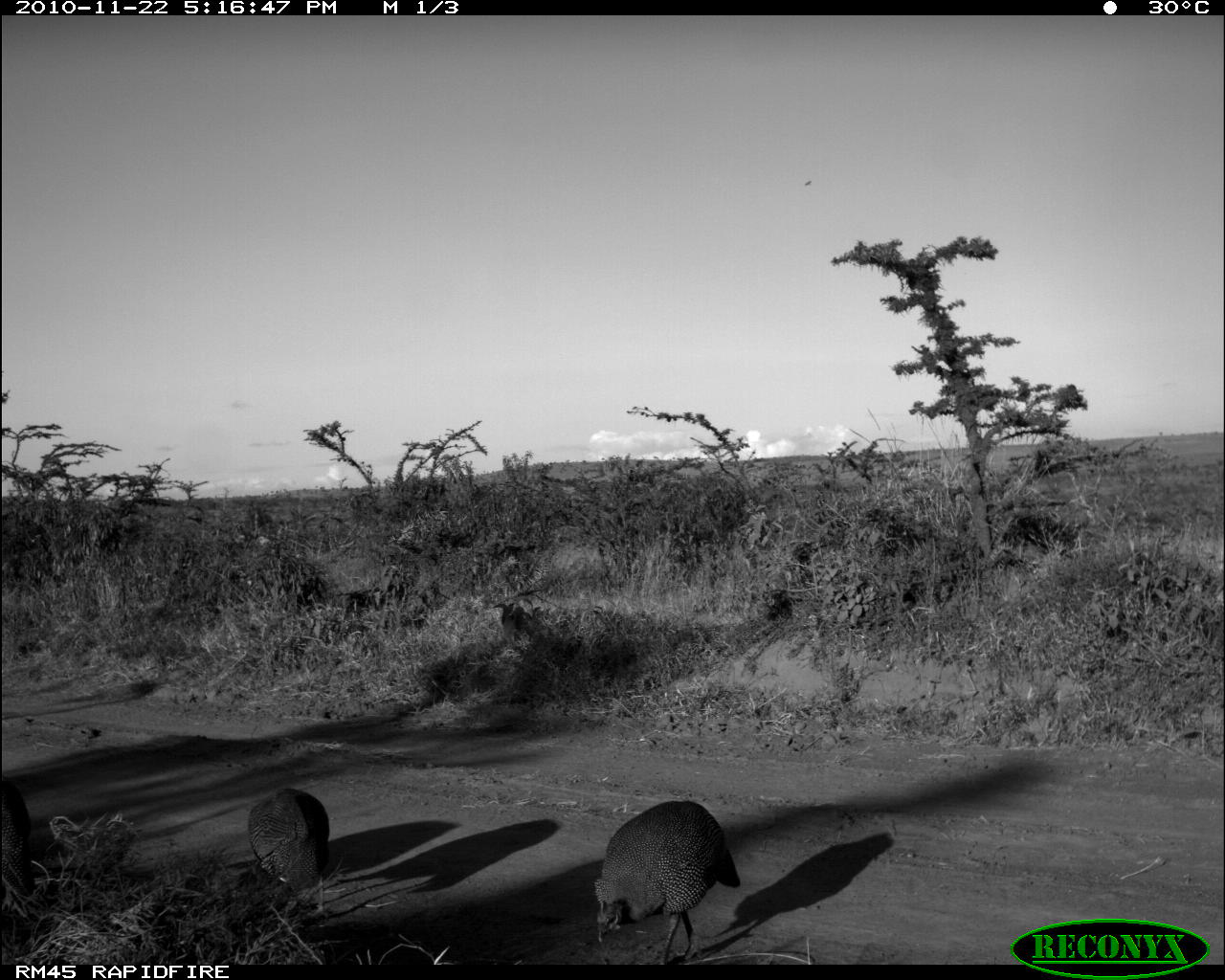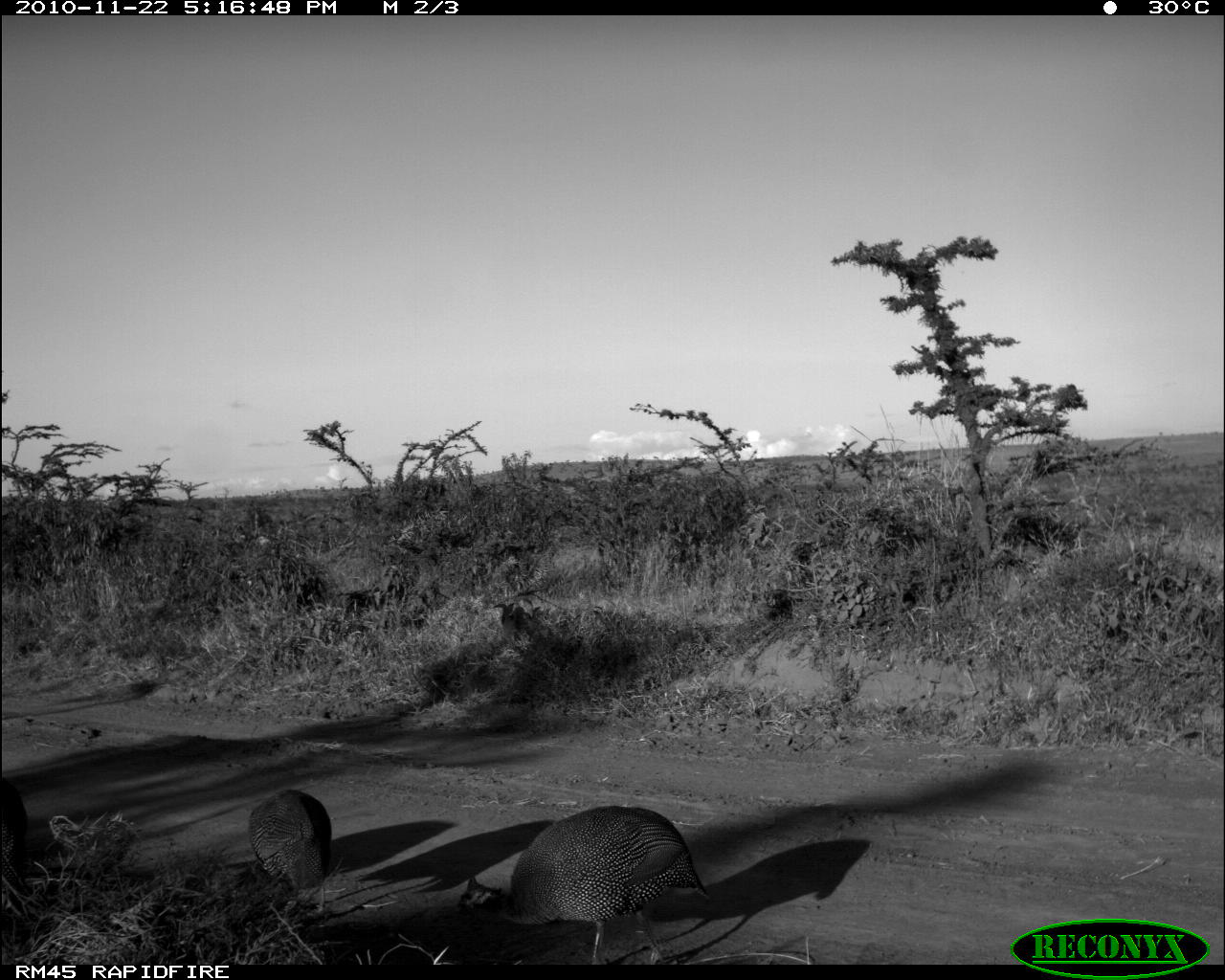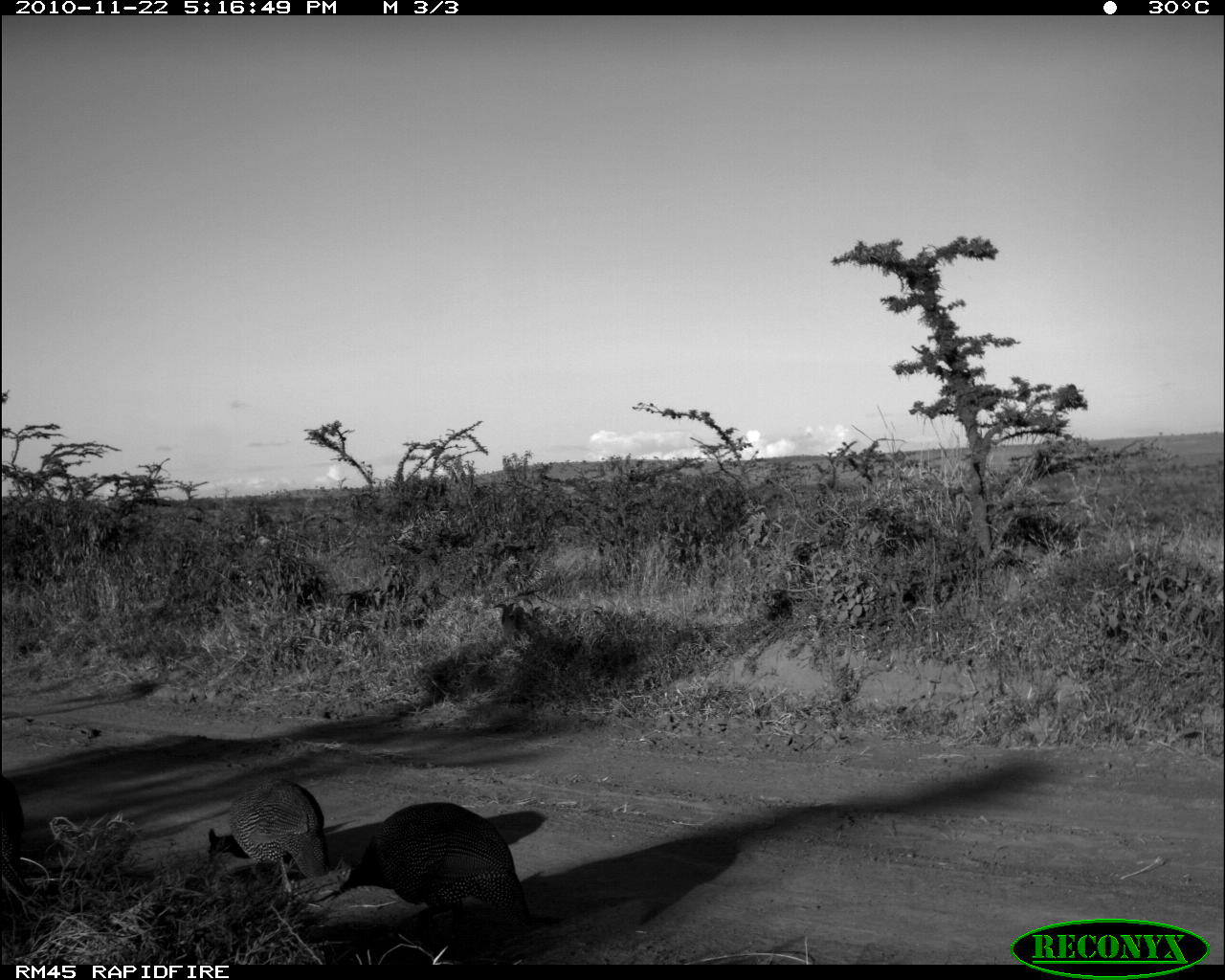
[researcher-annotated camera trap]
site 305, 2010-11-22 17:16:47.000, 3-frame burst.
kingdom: Animalia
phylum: Chordata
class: Aves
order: Galliformes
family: Numididae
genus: Numida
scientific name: Numida meleagris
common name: helmeted guineafowl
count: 3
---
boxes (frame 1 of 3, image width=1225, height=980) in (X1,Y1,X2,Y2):
numida meleagris: (590,799,741,964); (246,787,330,913); (2,777,37,901)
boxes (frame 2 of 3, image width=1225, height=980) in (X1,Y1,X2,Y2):
numida meleagris: (447,802,711,963); (244,781,334,913); (0,774,34,902)